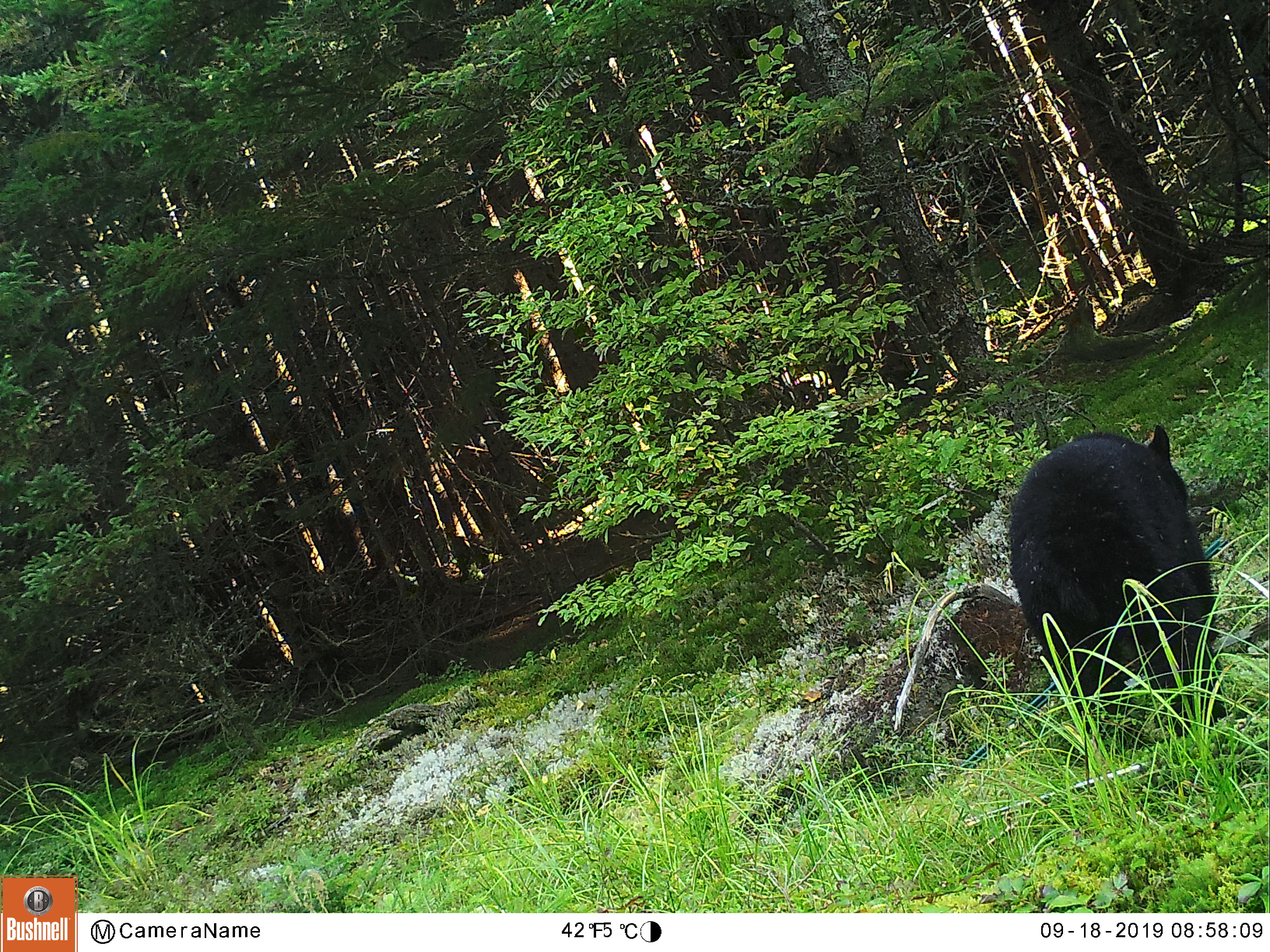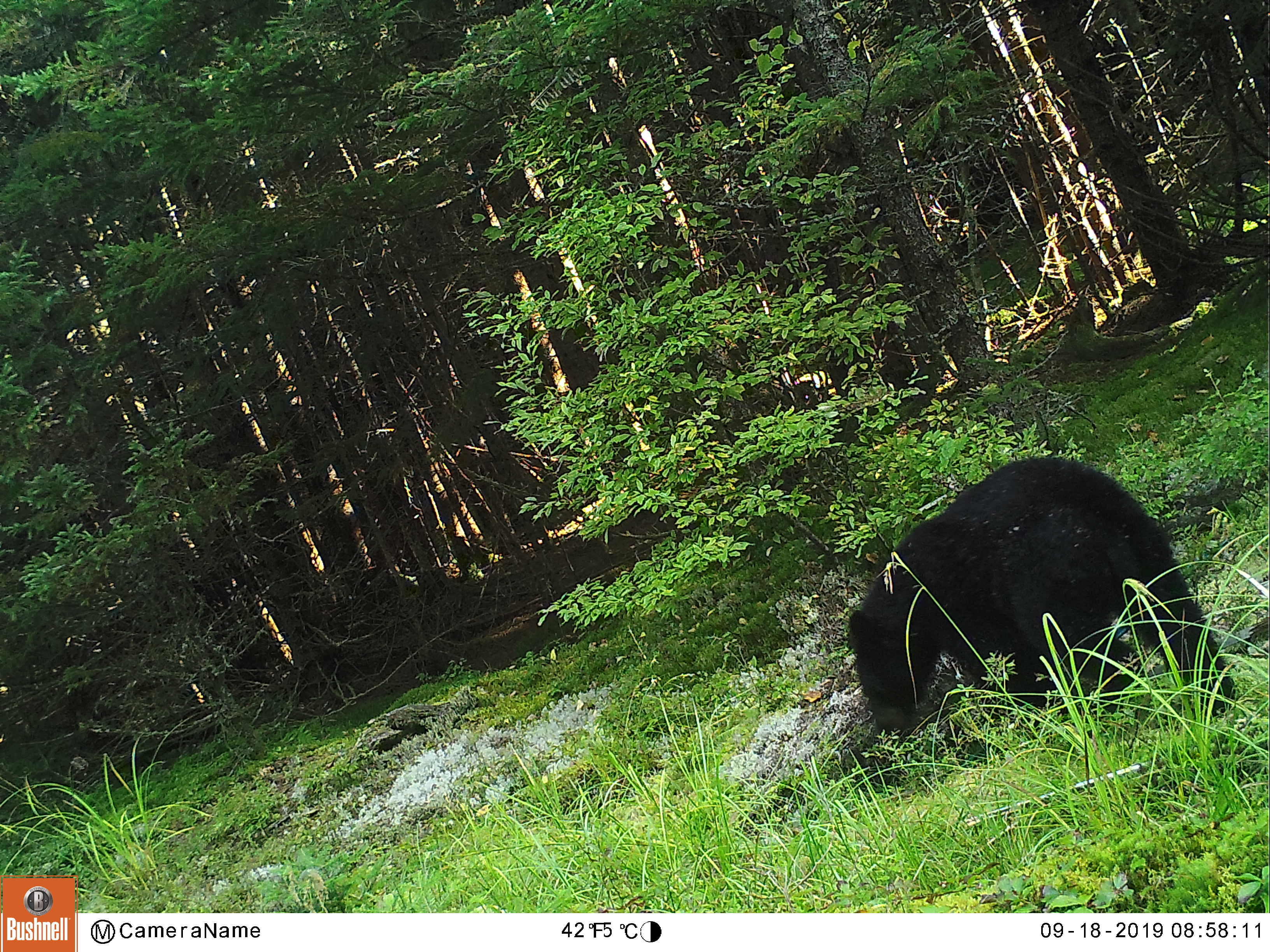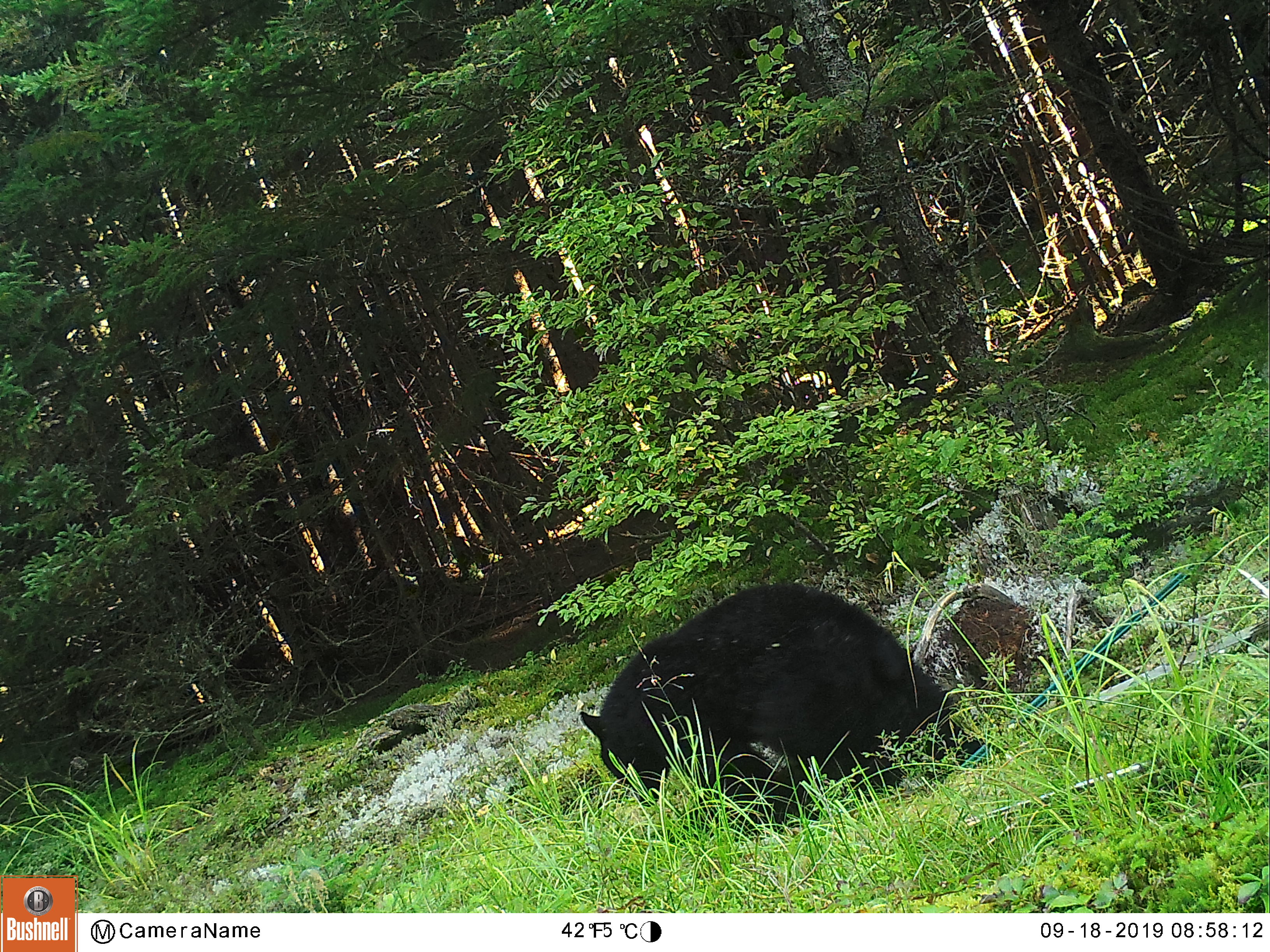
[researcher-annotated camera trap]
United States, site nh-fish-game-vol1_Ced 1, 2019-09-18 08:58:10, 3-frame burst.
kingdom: Animalia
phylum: Chordata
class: Mammalia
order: Carnivora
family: Ursidae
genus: Ursus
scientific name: Ursus americanus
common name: black bear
Black bear (Ursus americanus).